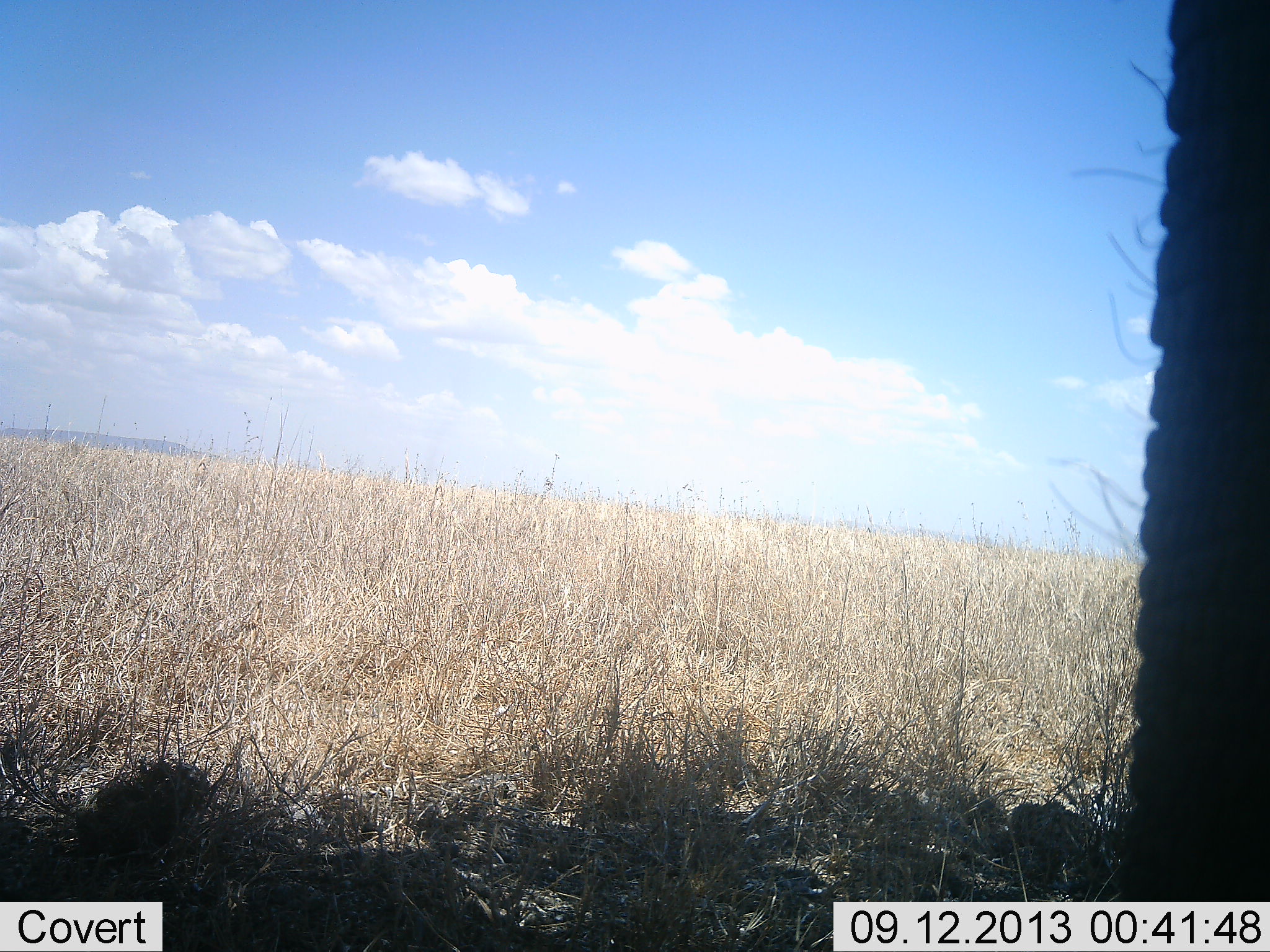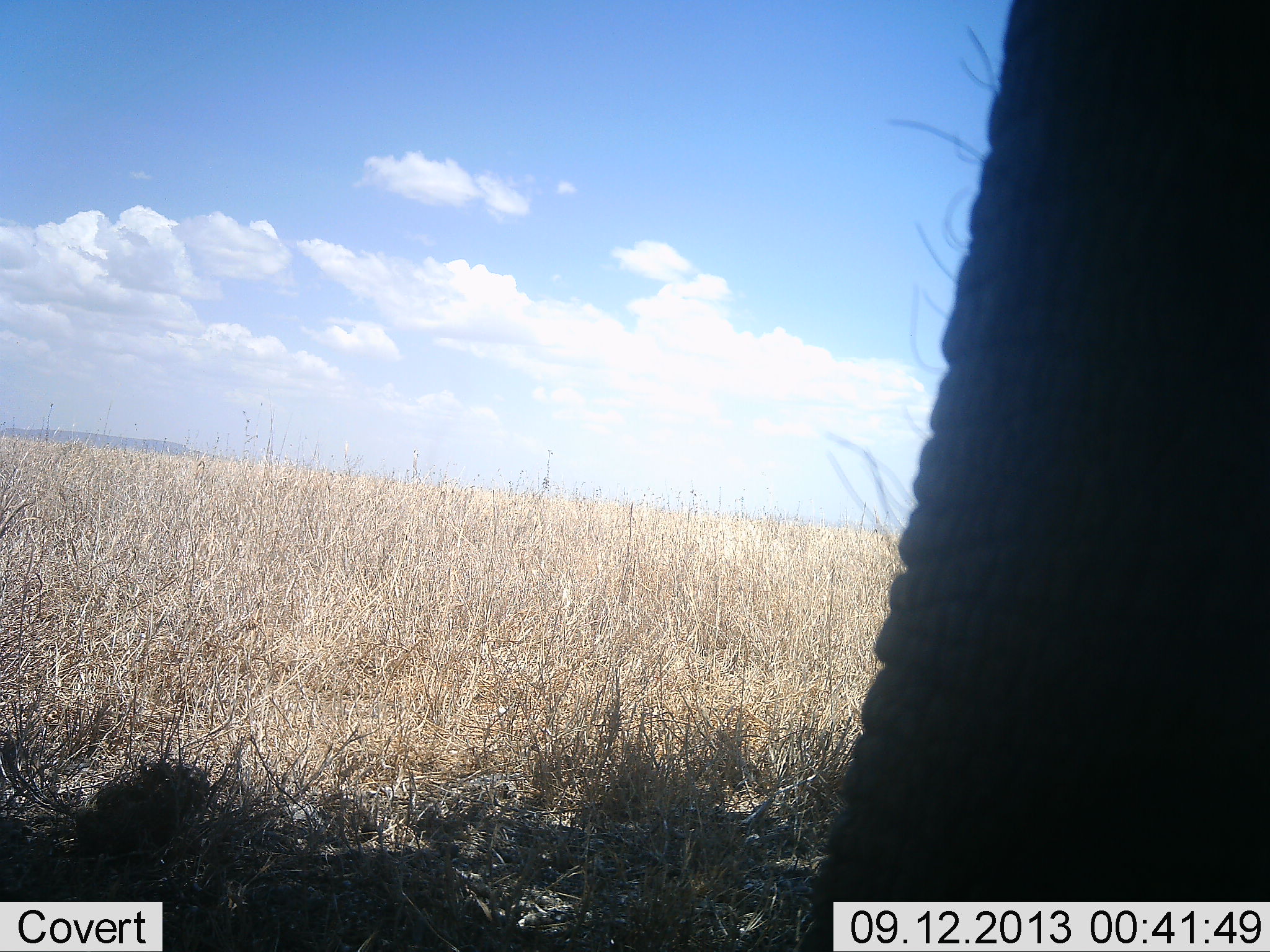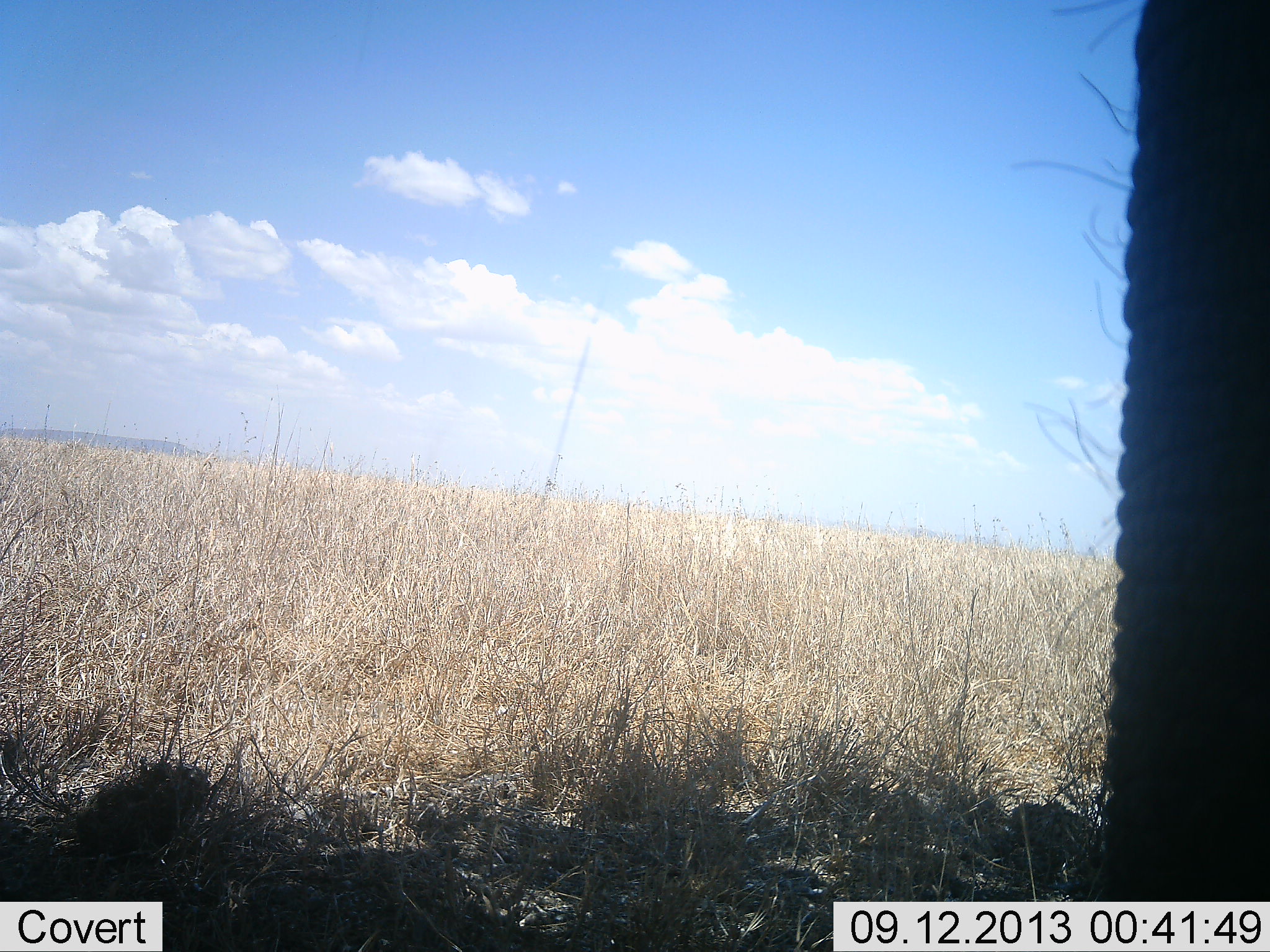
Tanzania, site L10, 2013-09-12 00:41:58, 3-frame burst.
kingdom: Animalia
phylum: Chordata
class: Mammalia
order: Proboscidea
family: Elephantidae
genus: Loxodonta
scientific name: Loxodonta africana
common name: african bush elephant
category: elephant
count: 1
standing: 90%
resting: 0%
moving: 0%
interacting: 0%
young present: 0%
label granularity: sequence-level